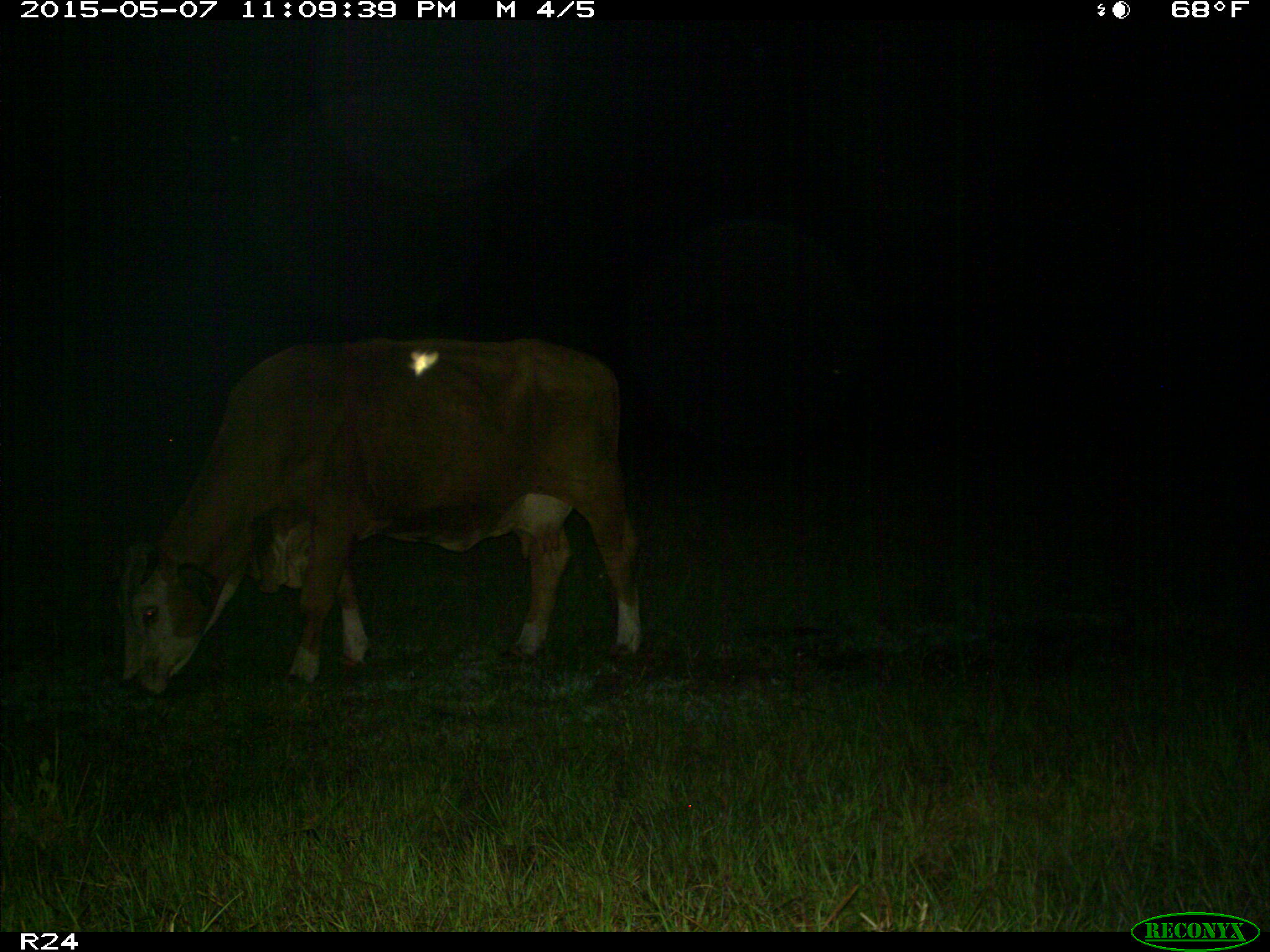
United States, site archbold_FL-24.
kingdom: Animalia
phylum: Chordata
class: Mammalia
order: Artiodactyla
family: Bovidae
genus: Bos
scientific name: Bos taurus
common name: domestic cow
Bos taurus (domestic cow).